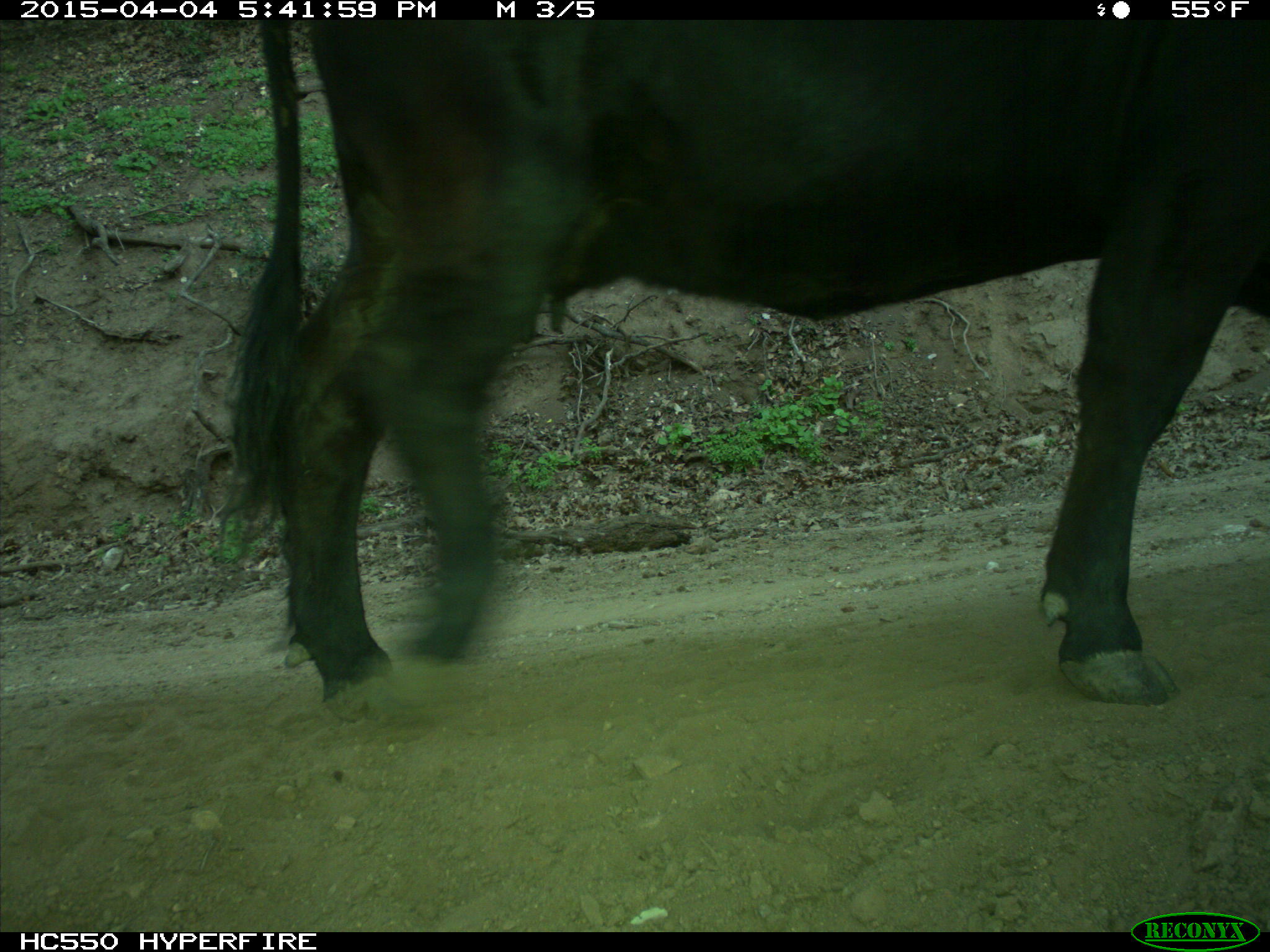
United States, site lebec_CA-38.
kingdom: Animalia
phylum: Chordata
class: Mammalia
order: Artiodactyla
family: Bovidae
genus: Bos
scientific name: Bos taurus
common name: domestic cow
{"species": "Bos taurus (domestic cow)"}